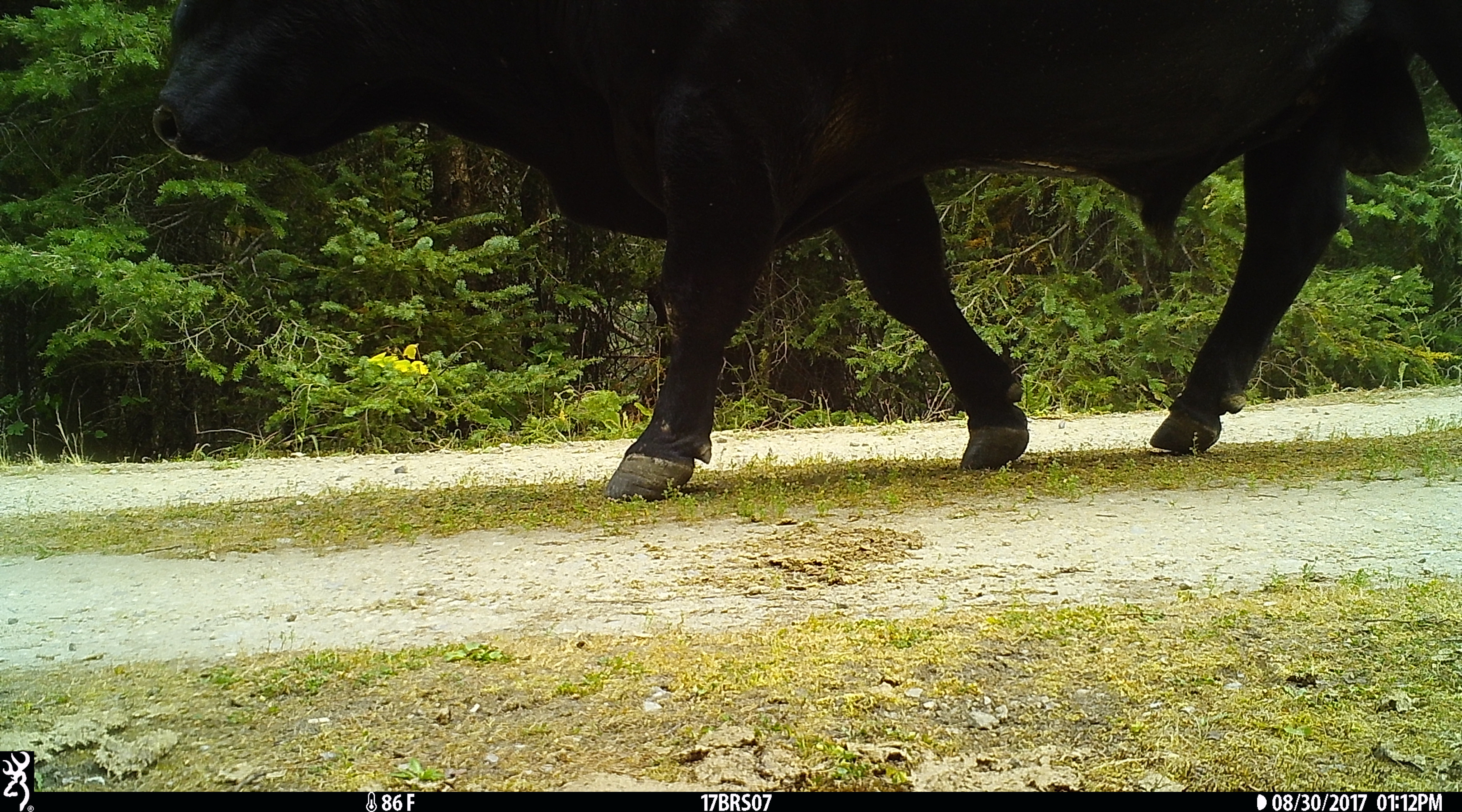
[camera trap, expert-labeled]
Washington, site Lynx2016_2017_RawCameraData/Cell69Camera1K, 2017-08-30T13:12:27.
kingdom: Animalia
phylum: Chordata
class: Mammalia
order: Artiodactyla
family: Bovidae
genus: Bos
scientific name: Bos taurus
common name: domestic cattle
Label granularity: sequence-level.